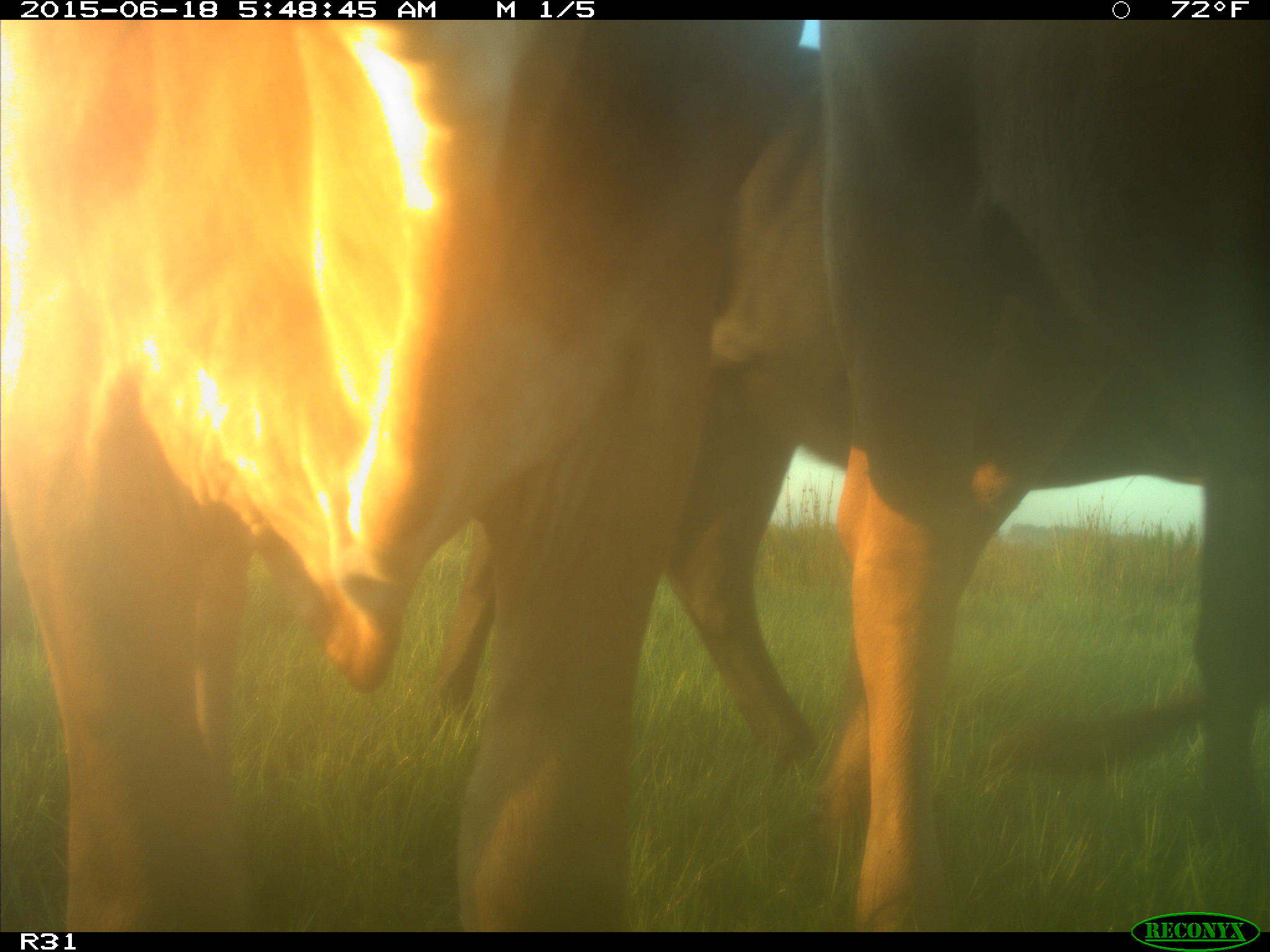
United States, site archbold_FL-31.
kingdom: Animalia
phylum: Chordata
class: Mammalia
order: Artiodactyla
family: Bovidae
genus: Bos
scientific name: Bos taurus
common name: domestic cow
Bos taurus (domestic cow).